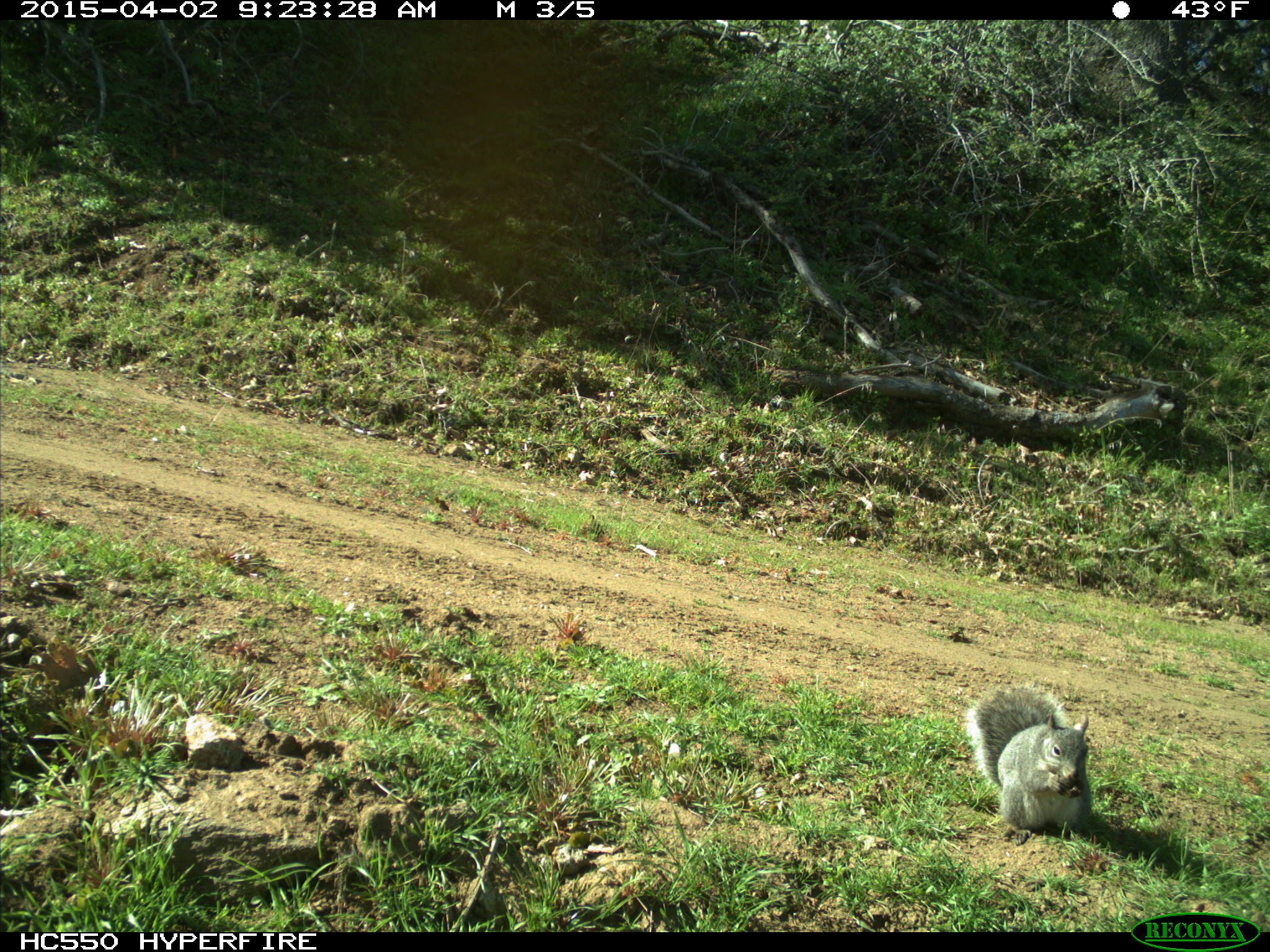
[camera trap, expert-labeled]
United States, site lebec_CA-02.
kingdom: Animalia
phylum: Chordata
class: Mammalia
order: Rodentia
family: Sciuridae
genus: Sciurus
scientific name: Sciurus carolinensis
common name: eastern gray squirrel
Sciurus carolinensis (eastern gray squirrel).